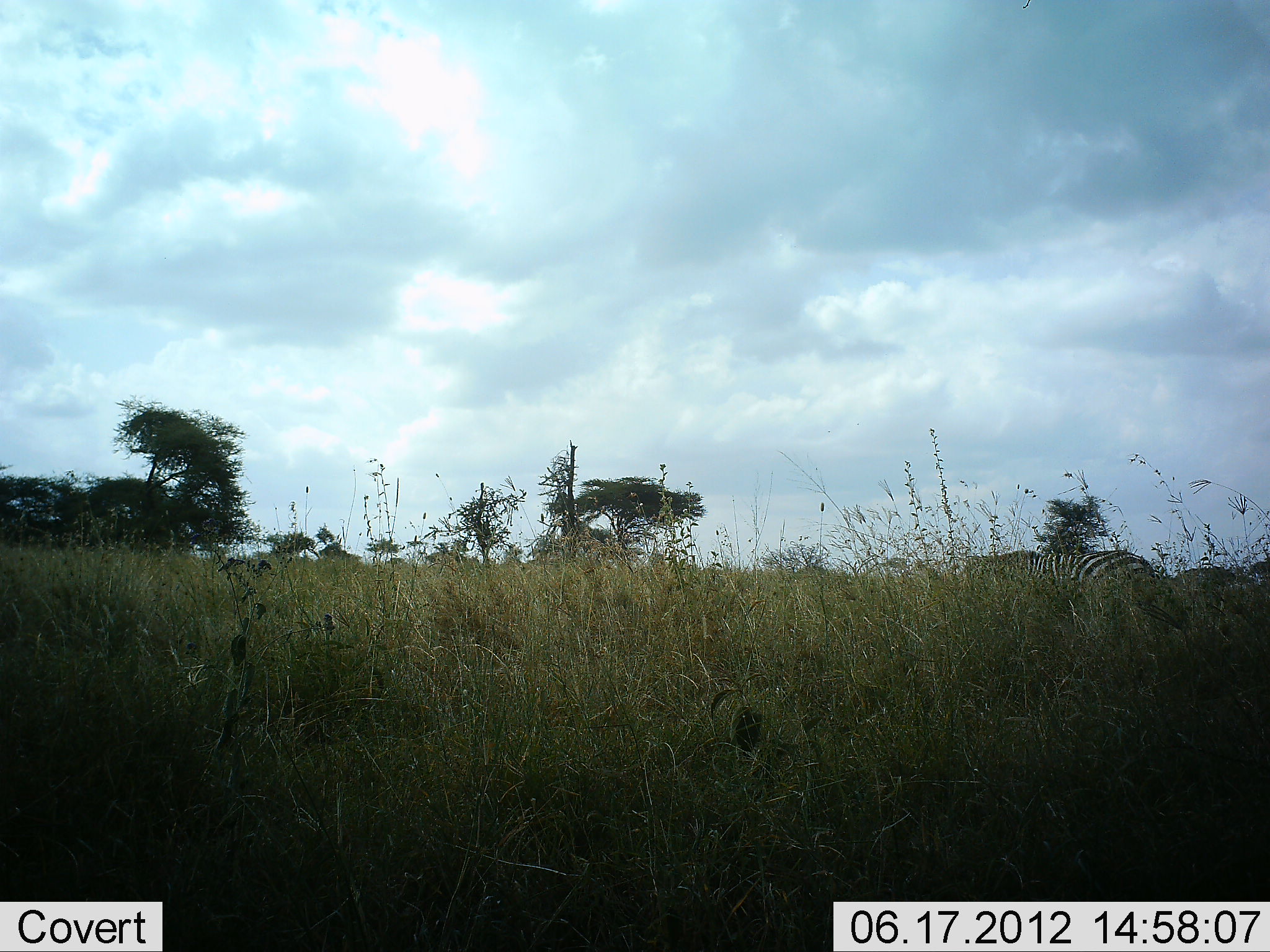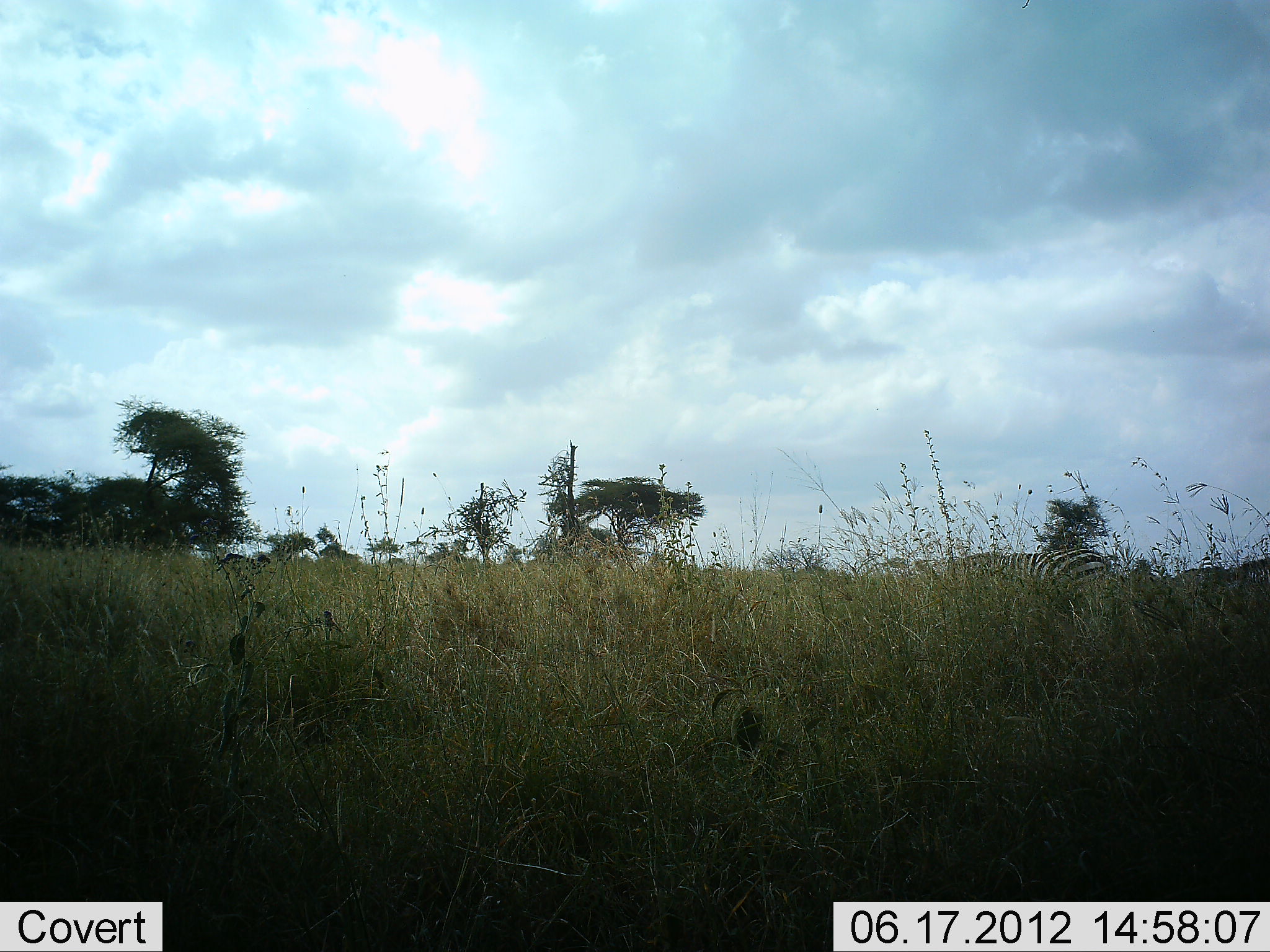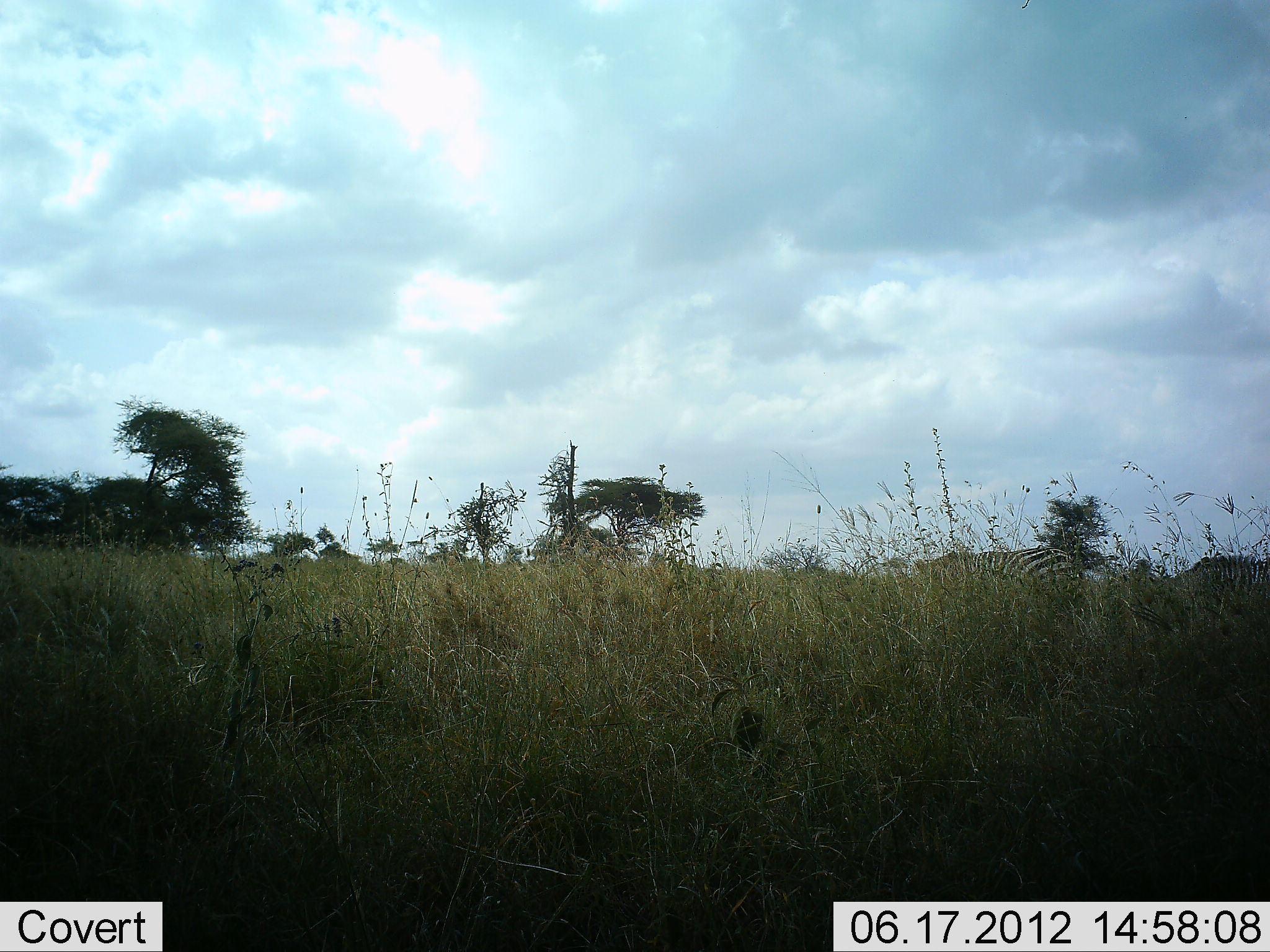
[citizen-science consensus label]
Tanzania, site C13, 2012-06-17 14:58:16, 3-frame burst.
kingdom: Animalia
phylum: Chordata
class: Mammalia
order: Perissodactyla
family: Equidae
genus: Equus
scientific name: Equus quagga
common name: plains zebra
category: zebra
Zebra (plains zebra) (Equus quagga), count 2. Behavior (volunteer vote fractions): standing 10%, resting 0%, moving 90%, interacting 0%. Young present (vote fraction): 0%. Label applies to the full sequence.